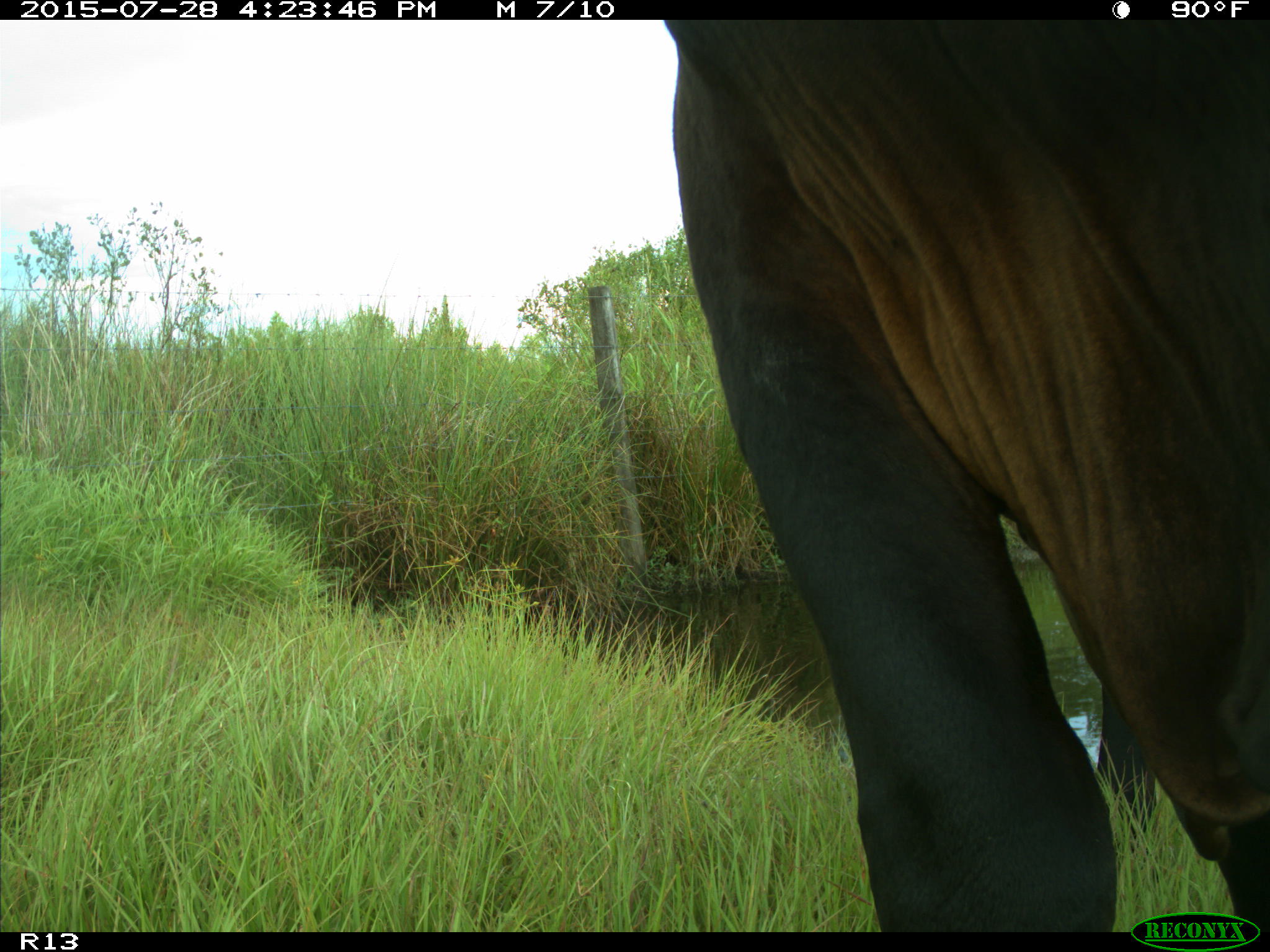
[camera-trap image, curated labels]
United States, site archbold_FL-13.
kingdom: Animalia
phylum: Chordata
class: Mammalia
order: Artiodactyla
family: Bovidae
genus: Bos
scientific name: Bos taurus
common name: domestic cow